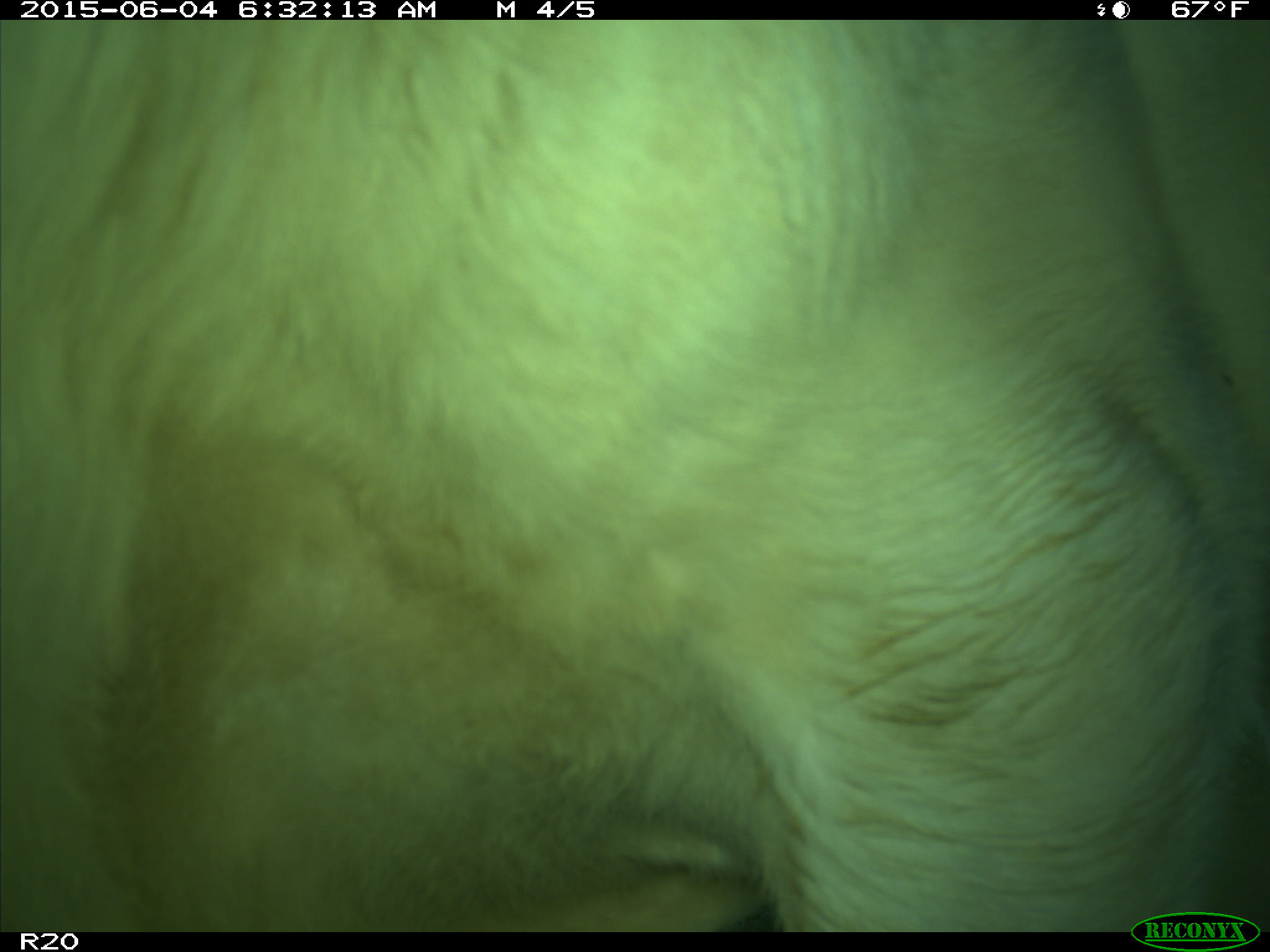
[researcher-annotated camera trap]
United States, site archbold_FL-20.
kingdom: Animalia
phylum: Chordata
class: Mammalia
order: Artiodactyla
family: Bovidae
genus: Bos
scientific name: Bos taurus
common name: domestic cow